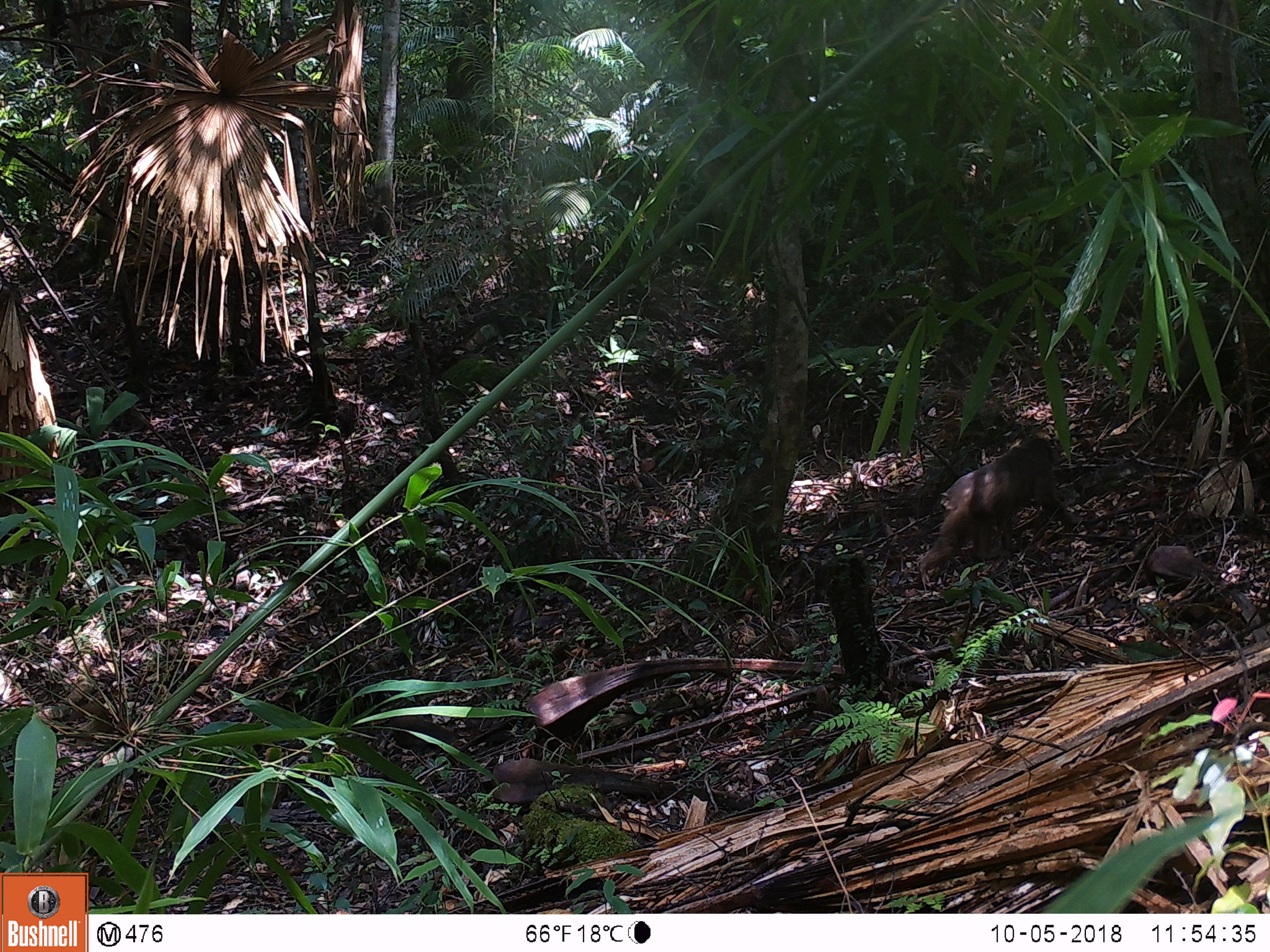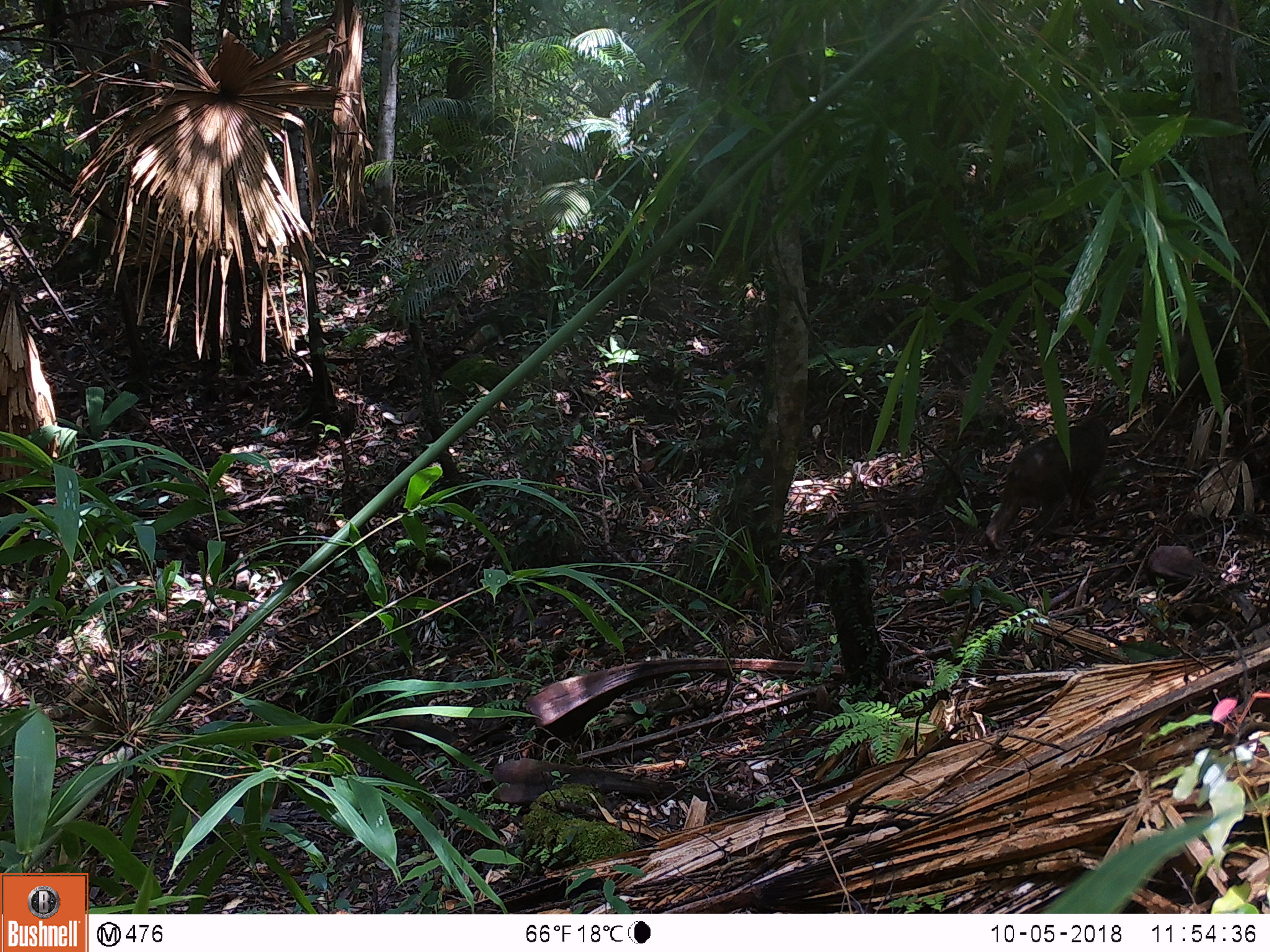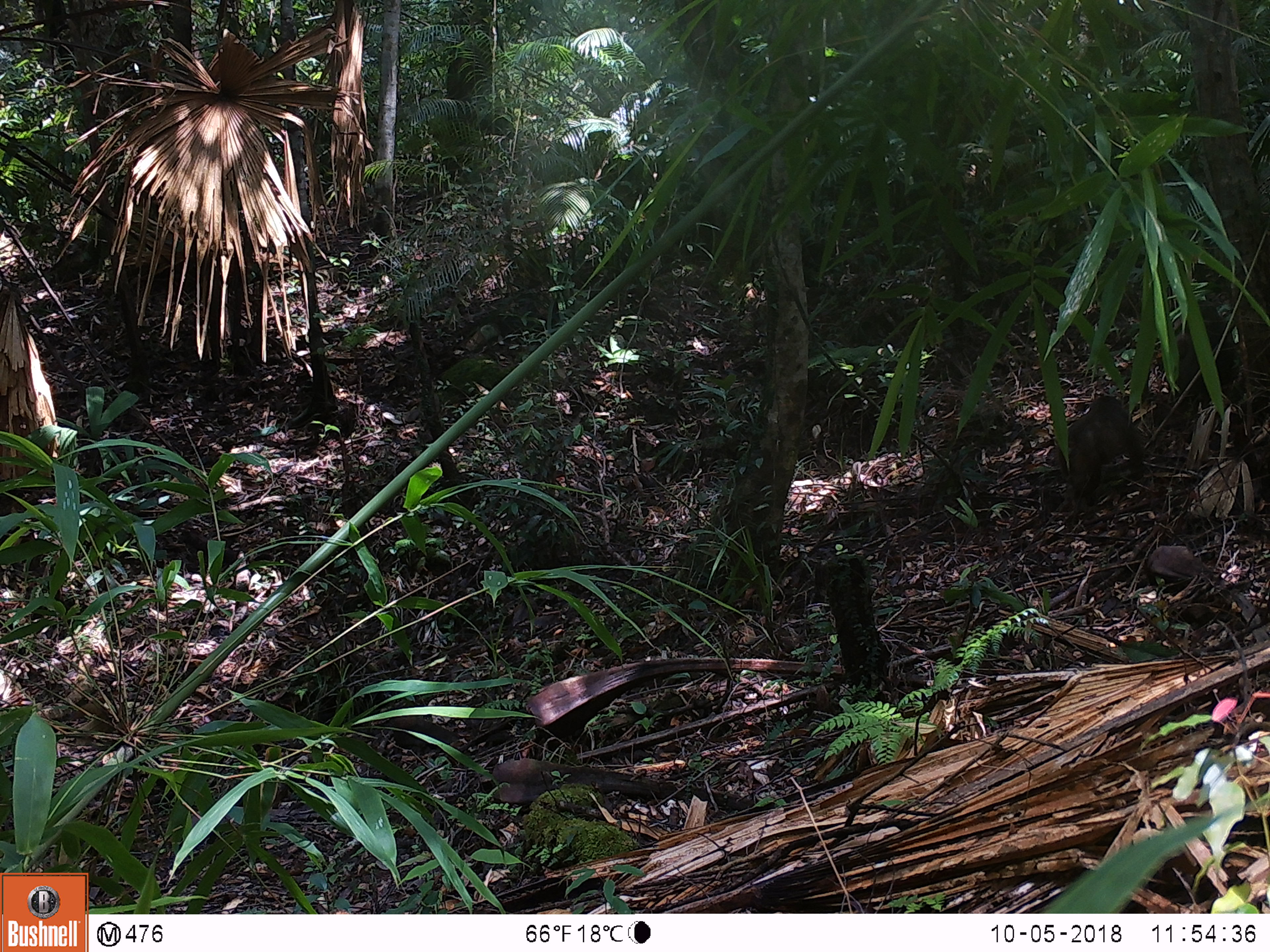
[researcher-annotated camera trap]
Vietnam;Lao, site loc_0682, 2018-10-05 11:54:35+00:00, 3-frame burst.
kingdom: Animalia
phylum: Chordata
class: Mammalia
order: Primates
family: Cercopithecidae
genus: Macaca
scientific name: Macaca arctoides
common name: stump-tailed macaque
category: stump tailed macaque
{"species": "stump tailed macaque (stump-tailed macaque) (Macaca arctoides)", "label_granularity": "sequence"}